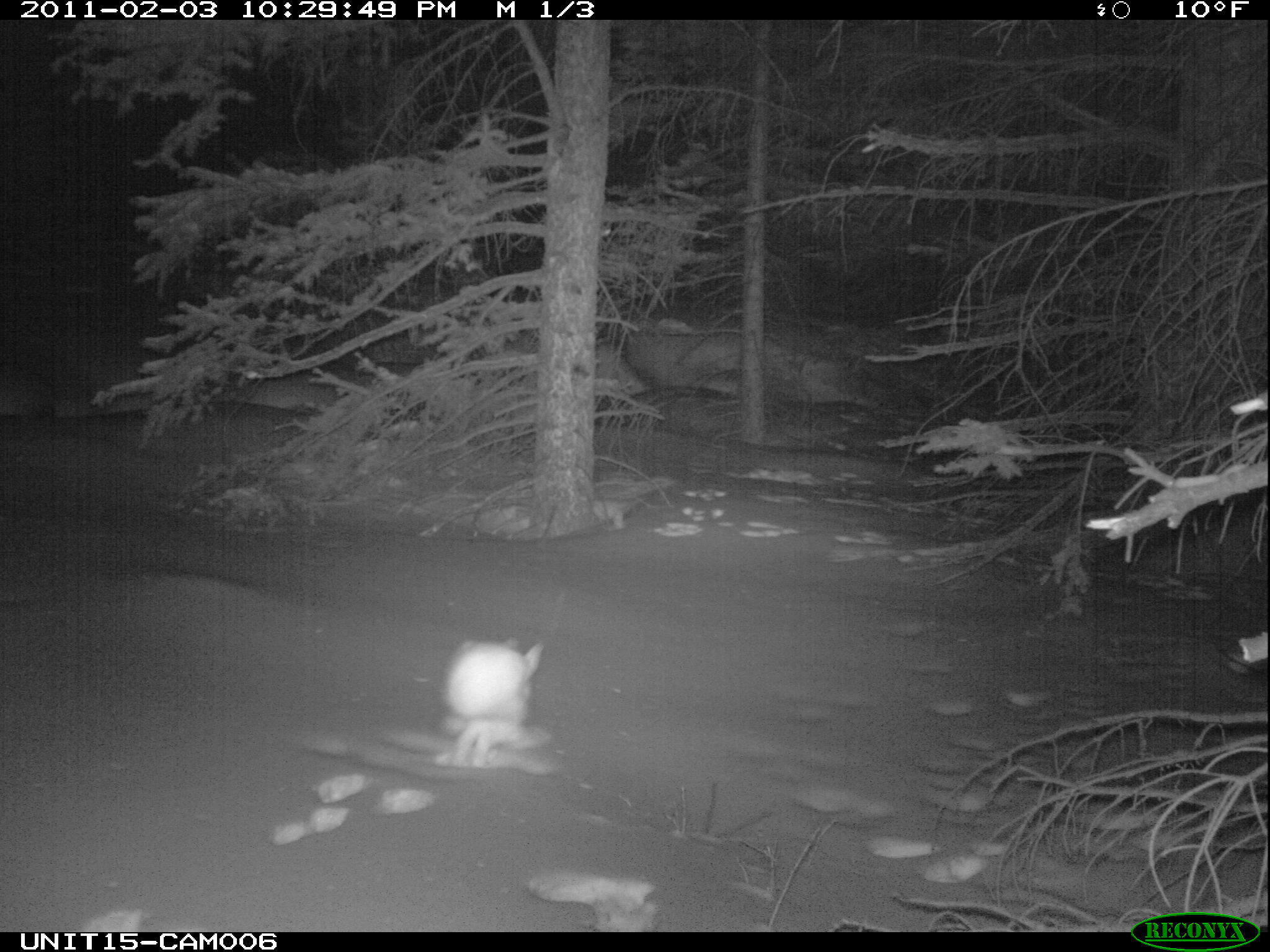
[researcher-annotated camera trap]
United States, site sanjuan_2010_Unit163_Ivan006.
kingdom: Animalia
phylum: Chordata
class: Mammalia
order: Lagomorpha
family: Leporidae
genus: Lepus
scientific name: Lepus americanus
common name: snowshoe hare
Lepus americanus (snowshoe hare).